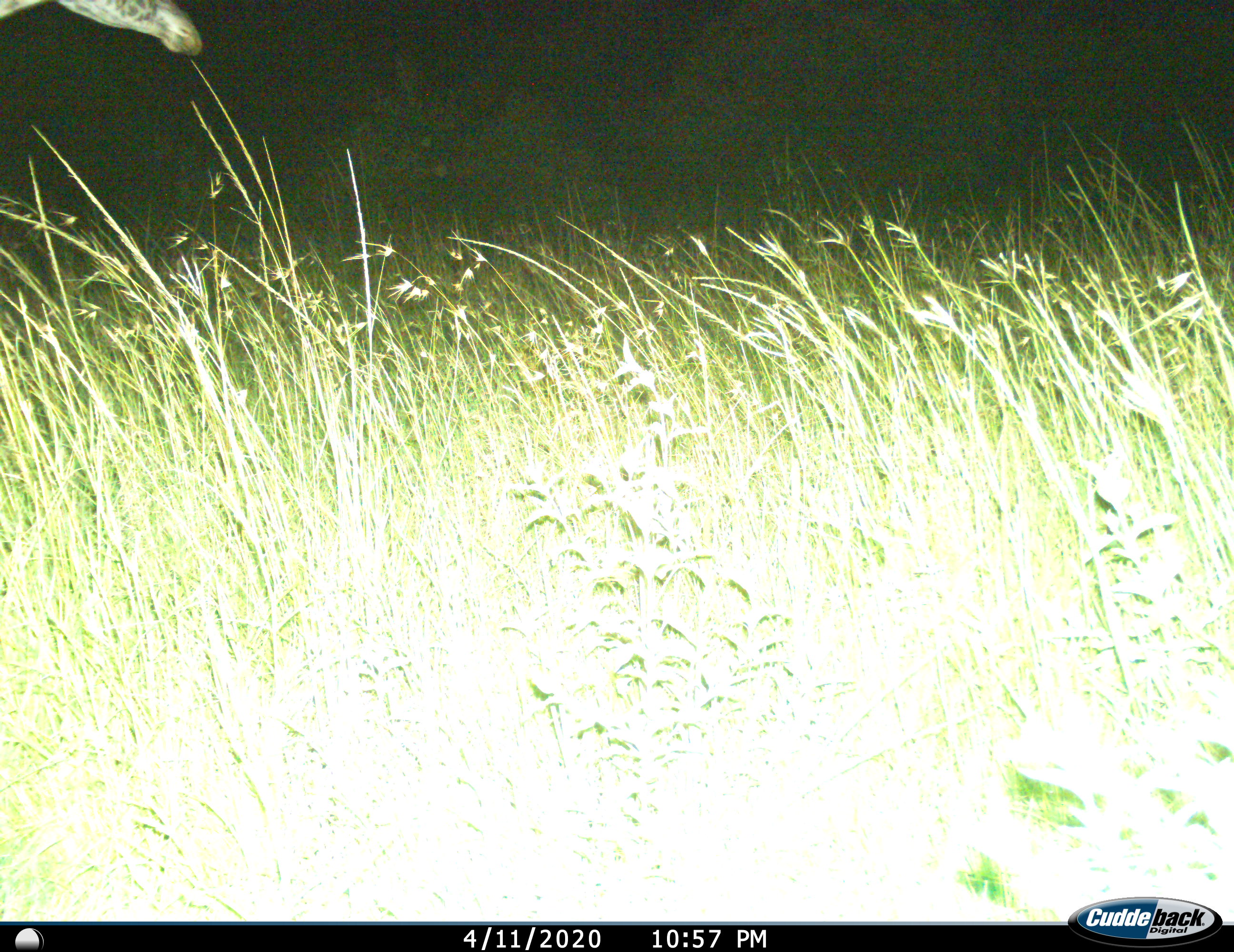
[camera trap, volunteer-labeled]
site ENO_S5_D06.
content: unidentified animal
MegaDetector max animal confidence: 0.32